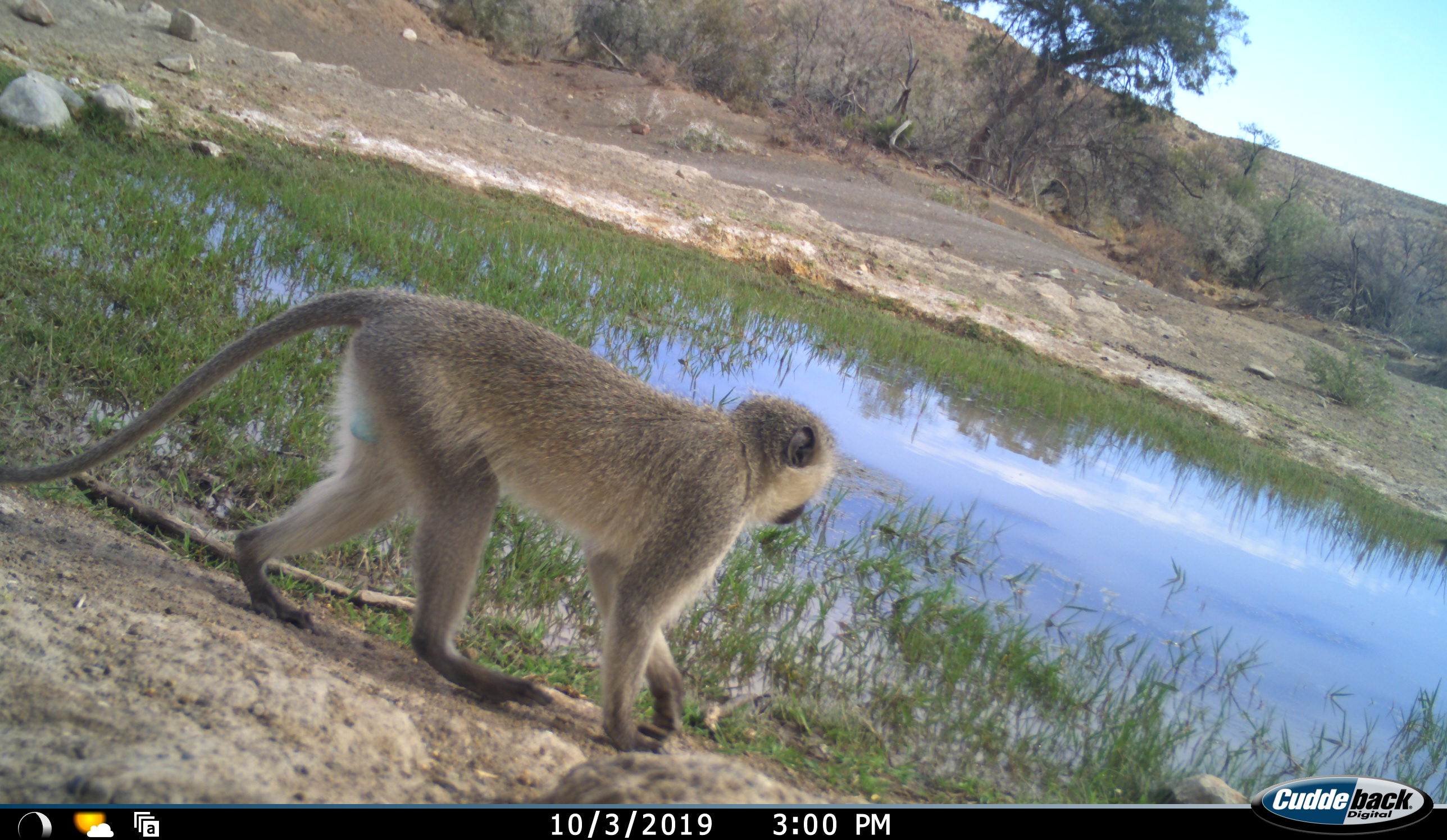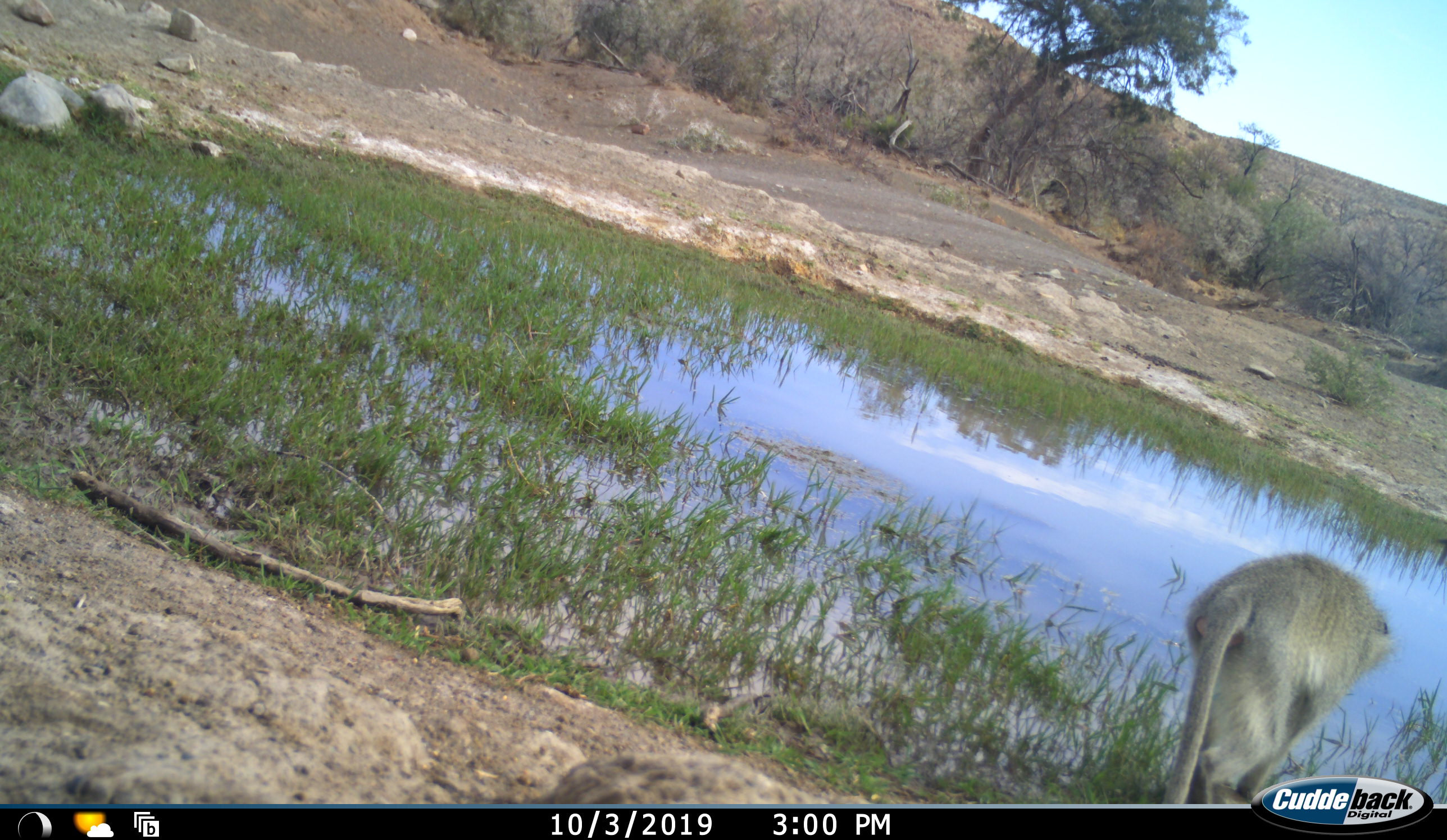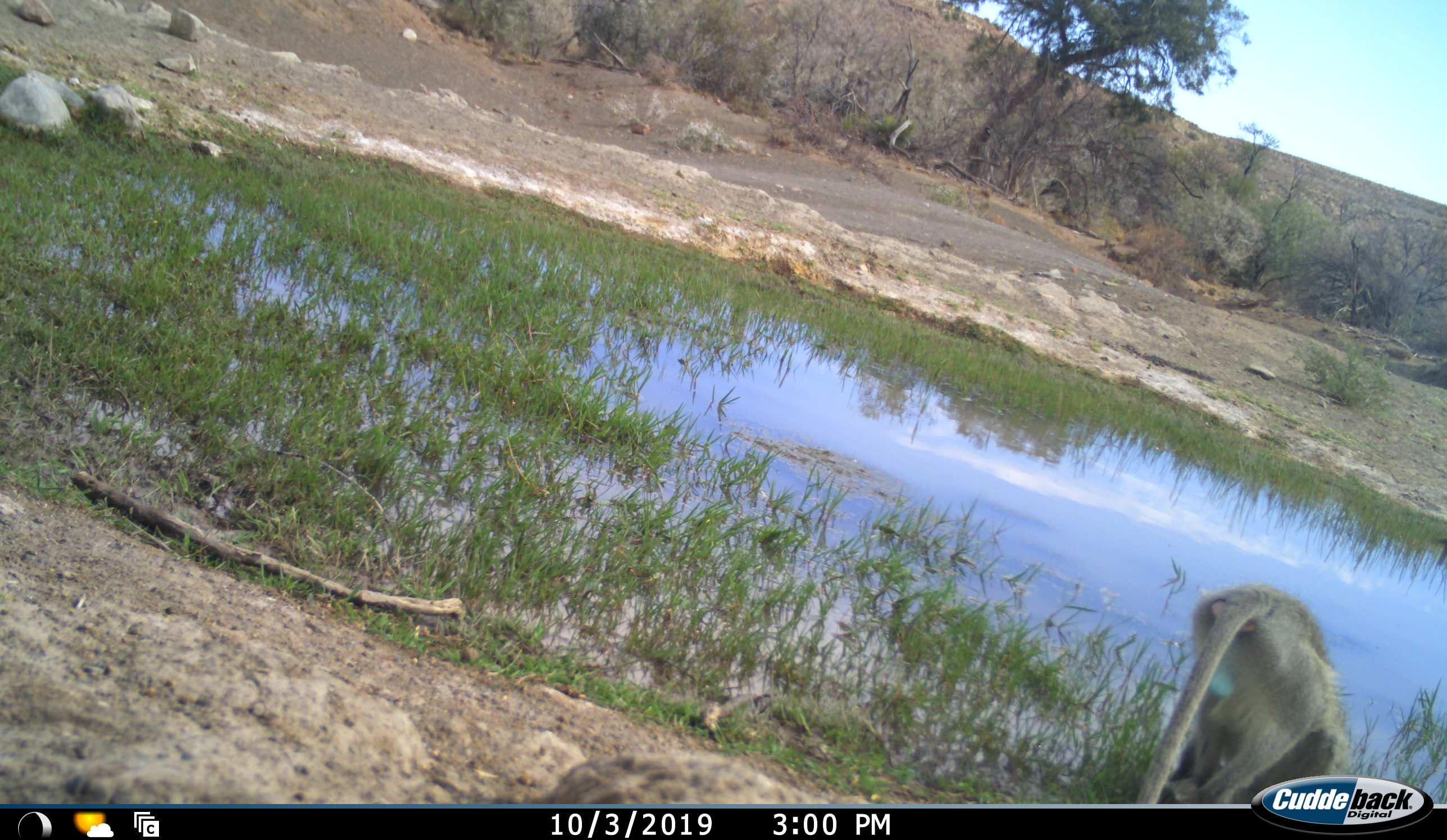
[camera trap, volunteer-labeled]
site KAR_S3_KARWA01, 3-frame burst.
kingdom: Animalia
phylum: Chordata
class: Mammalia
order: Primates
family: Cercopithecidae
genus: Chlorocebus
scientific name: Chlorocebus pygerythrus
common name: vervet monkey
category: monkeyvervet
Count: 1.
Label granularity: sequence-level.